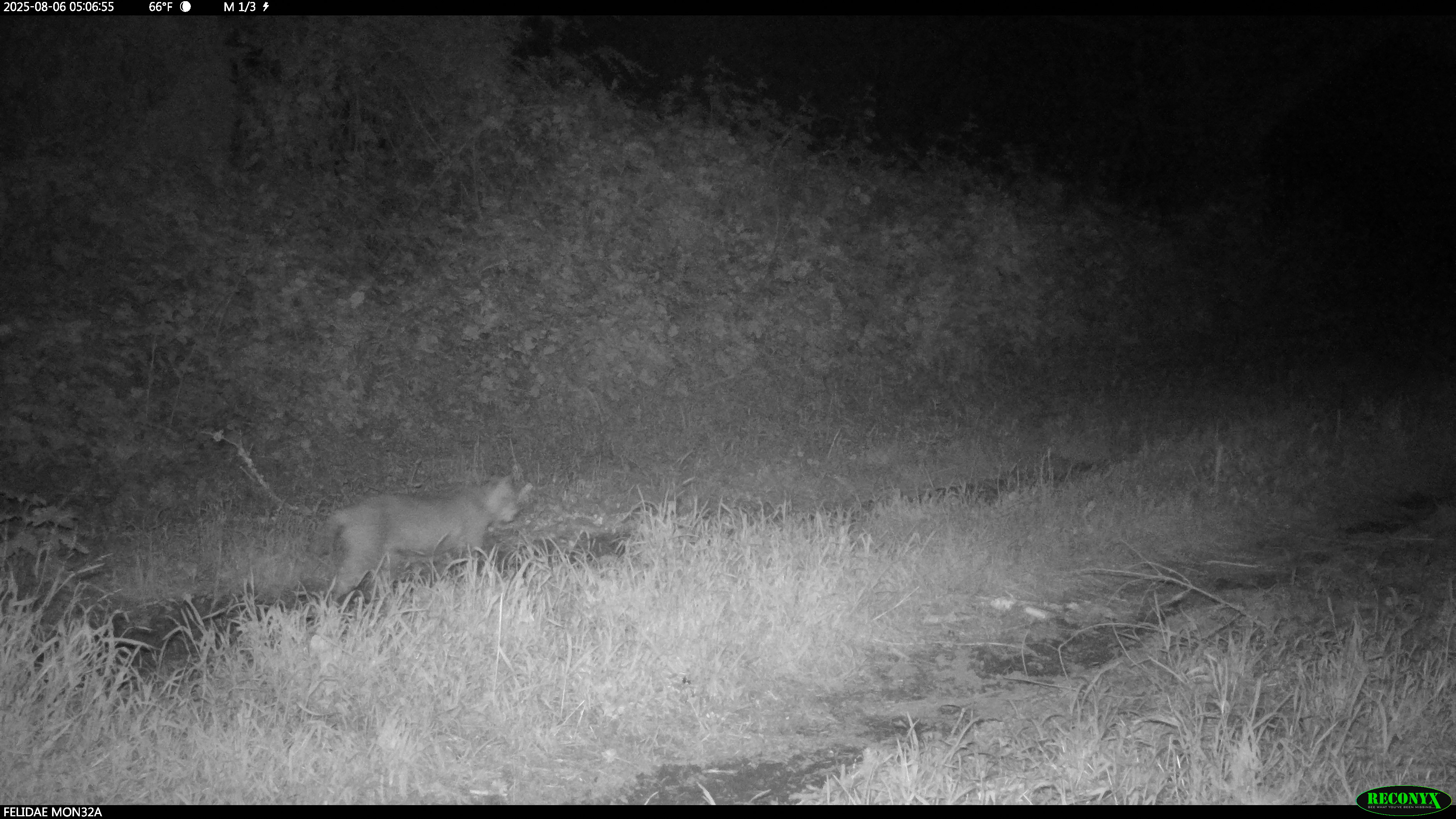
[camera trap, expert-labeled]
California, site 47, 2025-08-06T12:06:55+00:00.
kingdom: Animalia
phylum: Chordata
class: Mammalia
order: Carnivora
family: Felidae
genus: Lynx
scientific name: Lynx rufus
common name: bobcat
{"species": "bobcat (Lynx rufus)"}